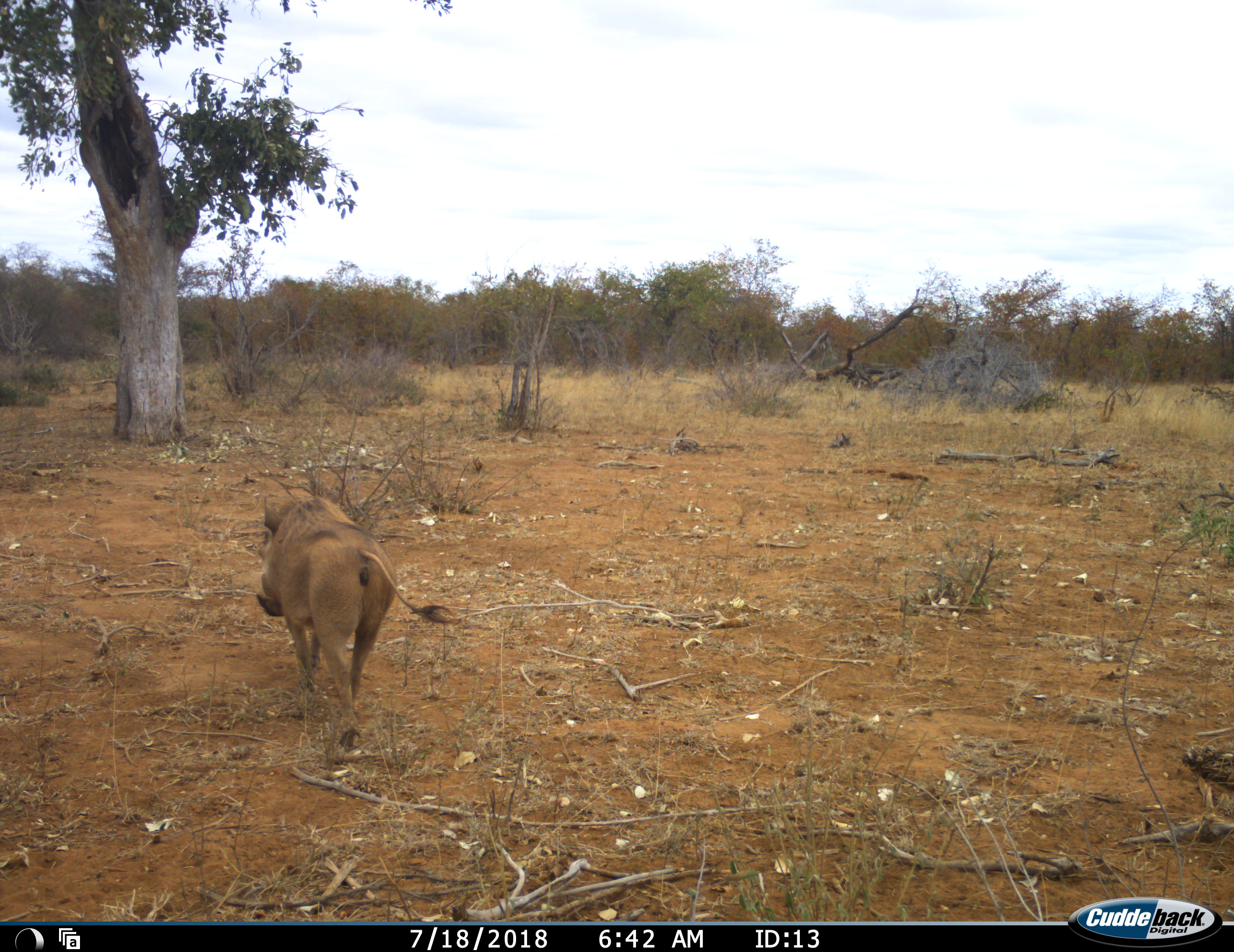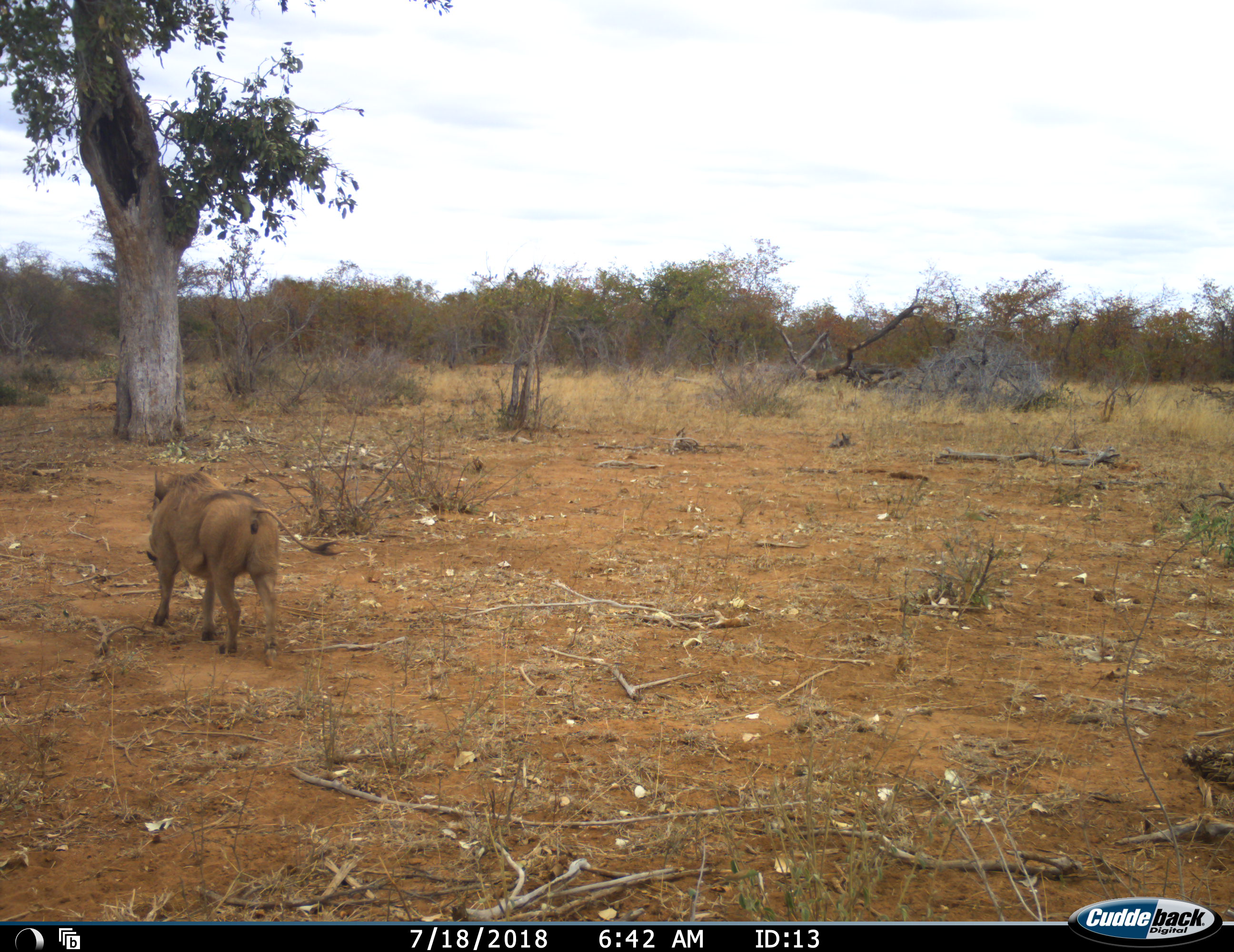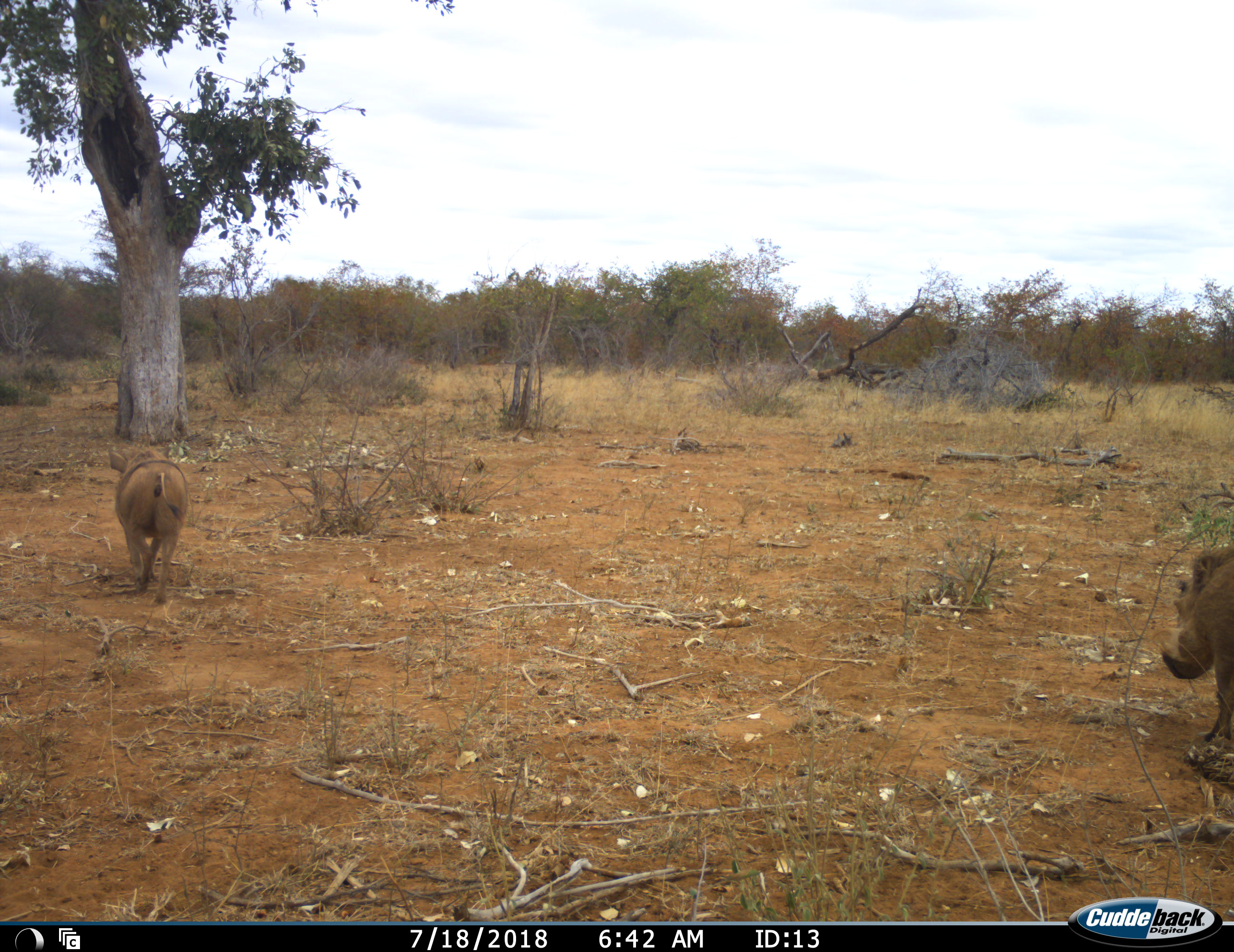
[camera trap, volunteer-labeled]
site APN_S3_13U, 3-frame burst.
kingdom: Animalia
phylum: Chordata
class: Mammalia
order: Artiodactyla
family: Suidae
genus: Phacochoerus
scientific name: Phacochoerus africanus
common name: warthog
Warthog (Phacochoerus africanus), count 2. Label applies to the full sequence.